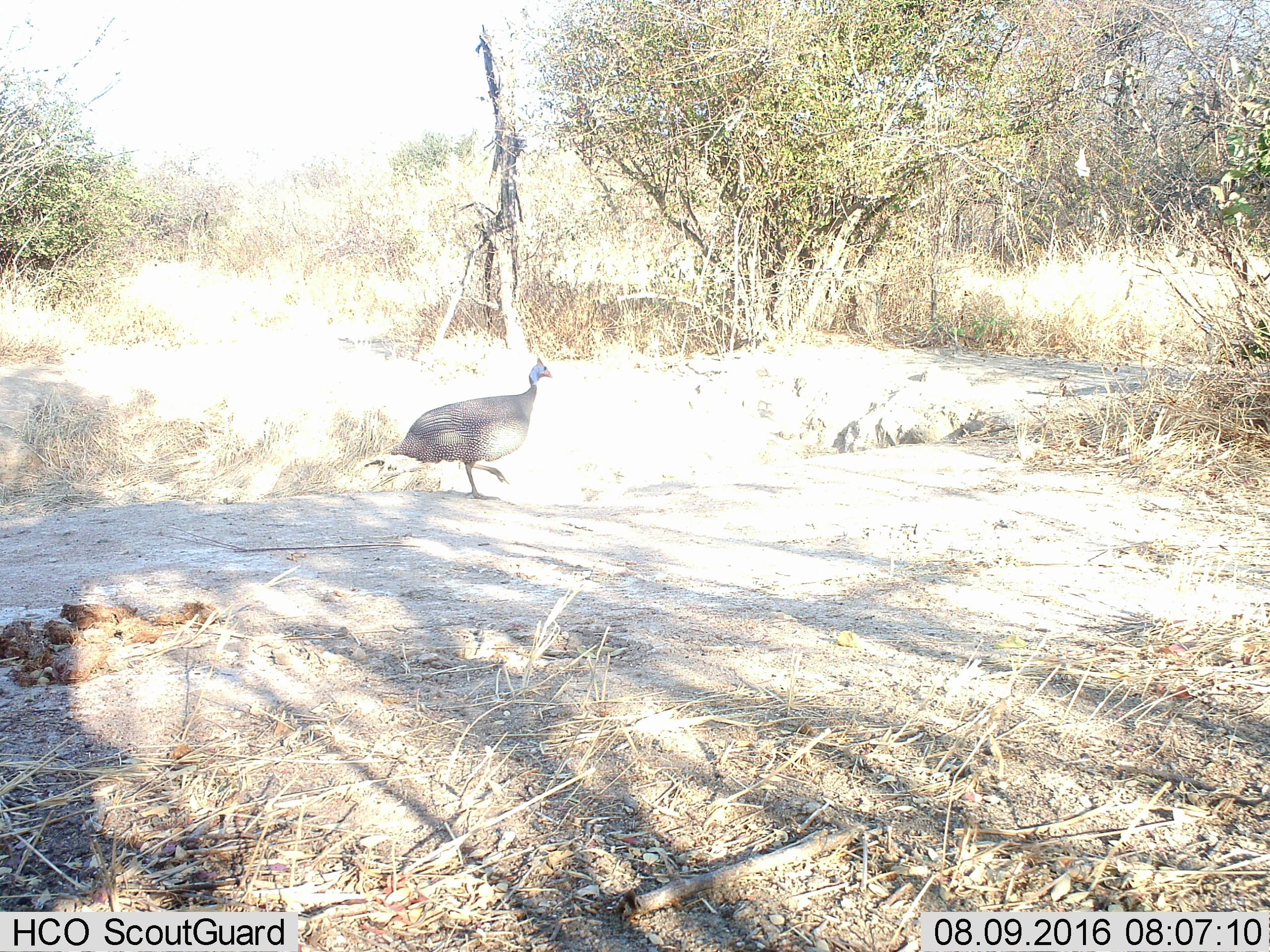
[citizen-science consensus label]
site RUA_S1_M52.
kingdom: Animalia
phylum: Chordata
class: Aves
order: Galliformes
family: Numididae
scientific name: Numididae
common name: guineafowl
Guineafowl (Numididae), count 1. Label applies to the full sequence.